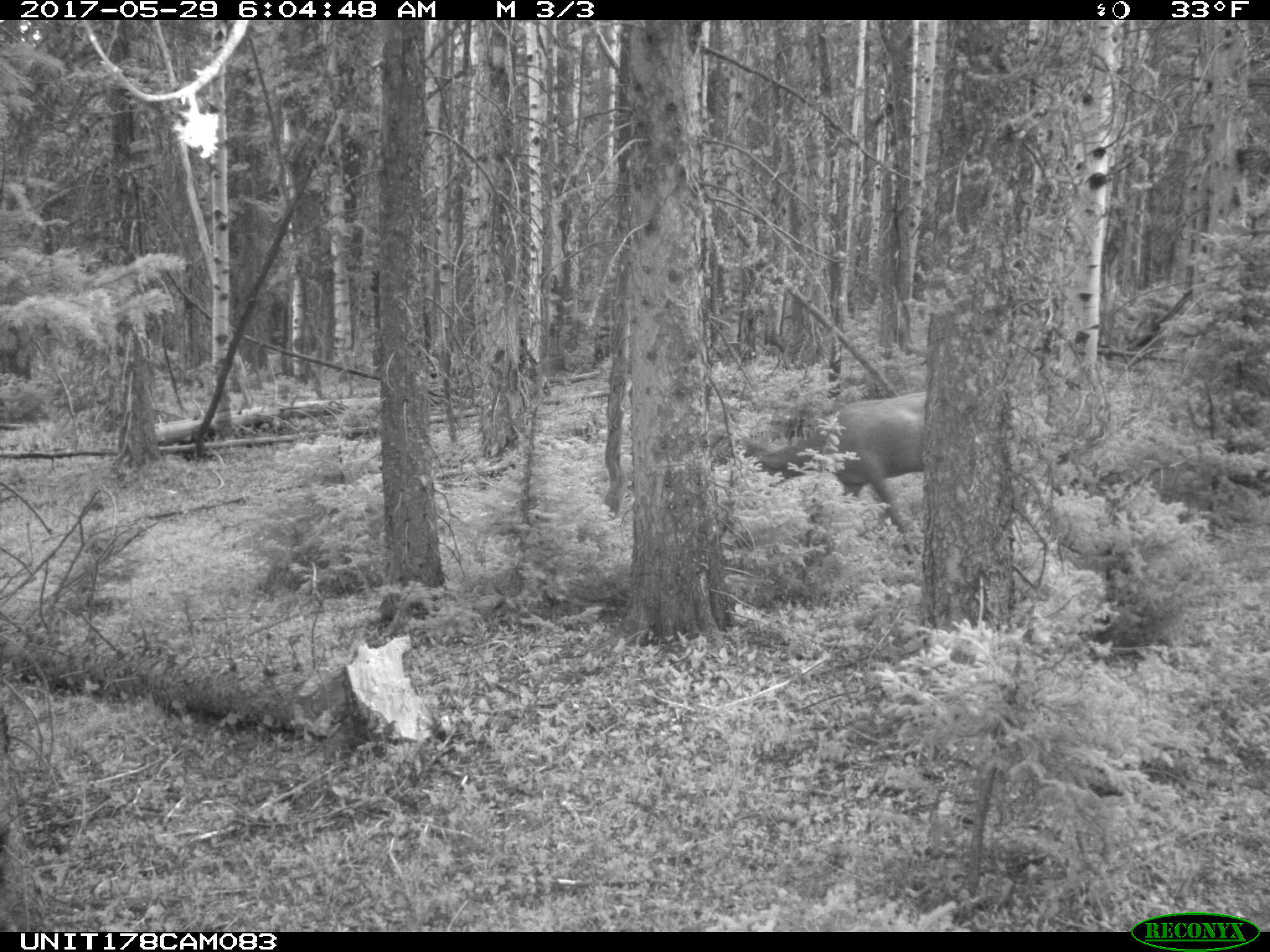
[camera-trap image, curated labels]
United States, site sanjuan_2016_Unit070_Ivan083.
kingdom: Animalia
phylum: Chordata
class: Mammalia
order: Artiodactyla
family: Cervidae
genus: Cervus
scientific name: Cervus elaphus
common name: red deer